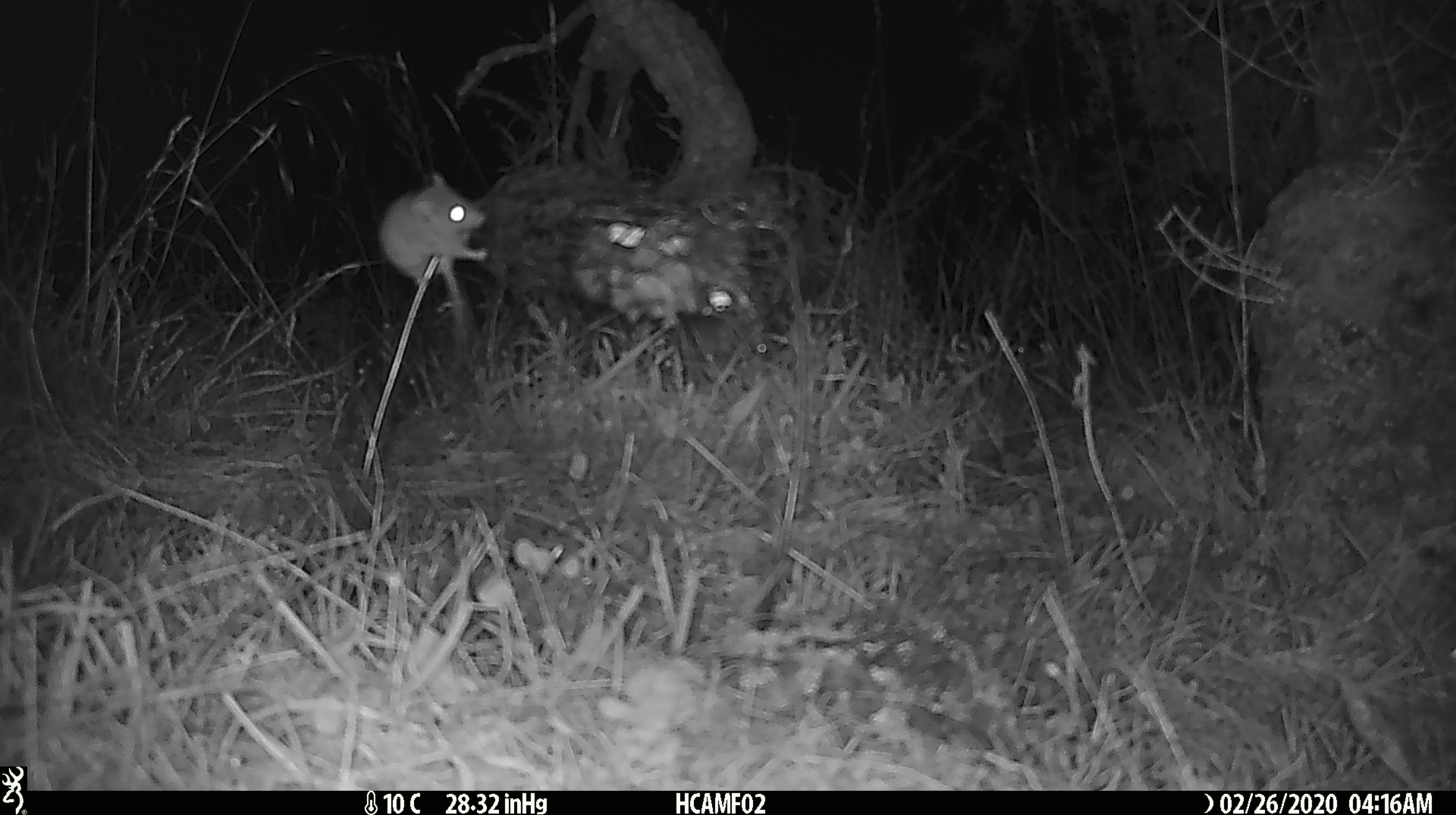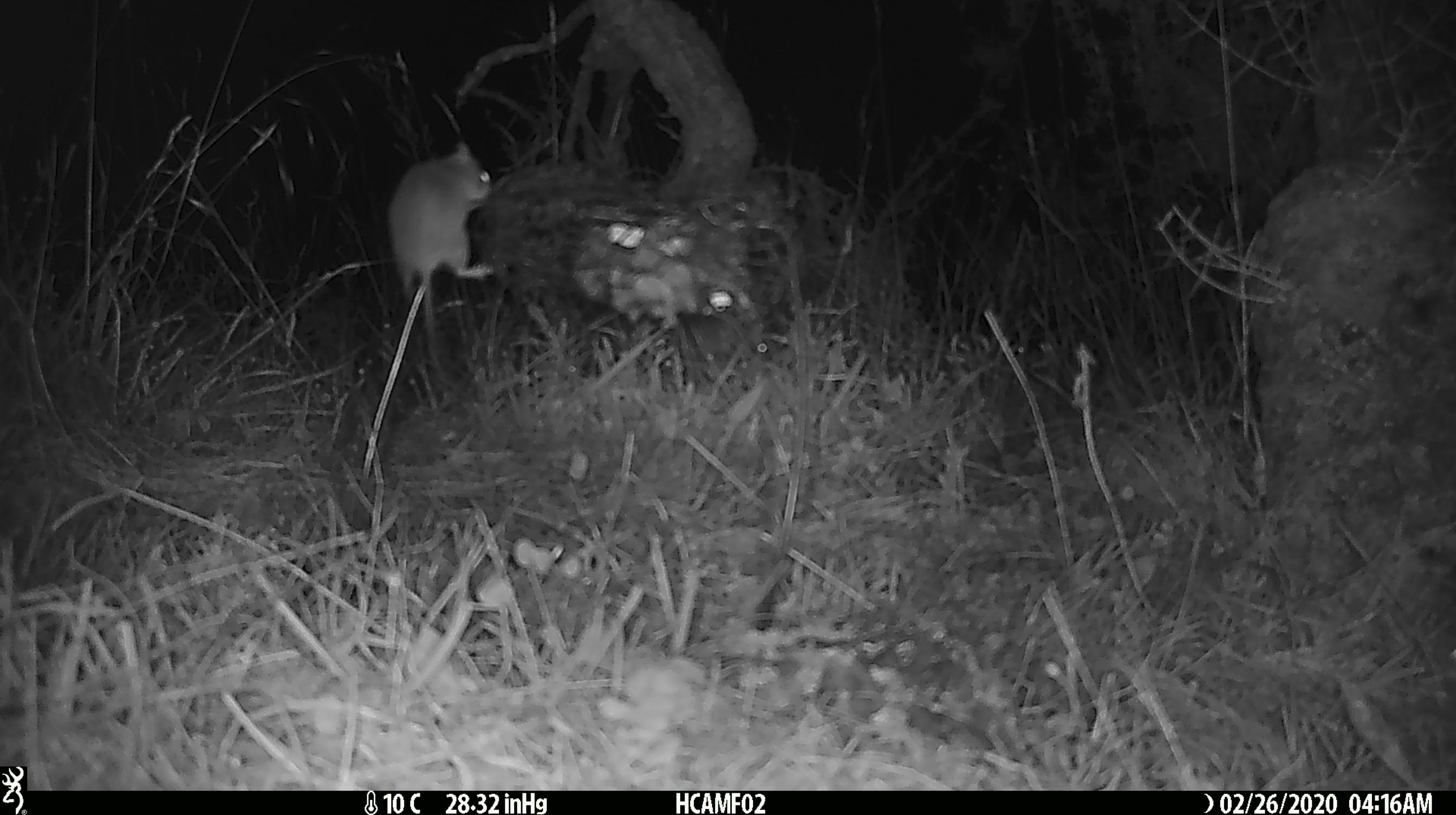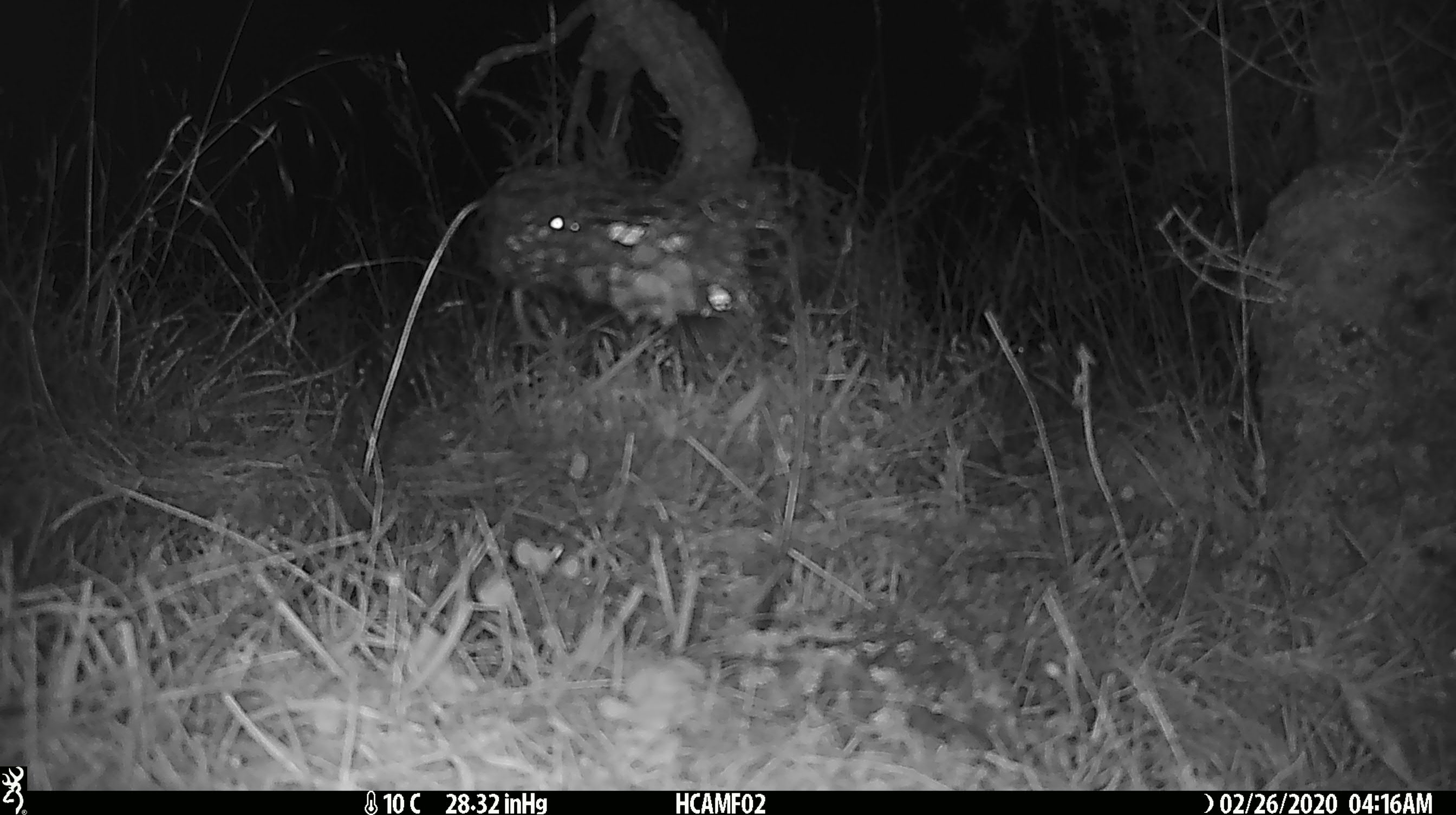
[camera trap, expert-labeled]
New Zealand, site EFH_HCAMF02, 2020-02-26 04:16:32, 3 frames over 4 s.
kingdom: Animalia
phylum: Chordata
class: Mammalia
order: Rodentia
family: Muridae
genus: Mus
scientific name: Mus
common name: mouse